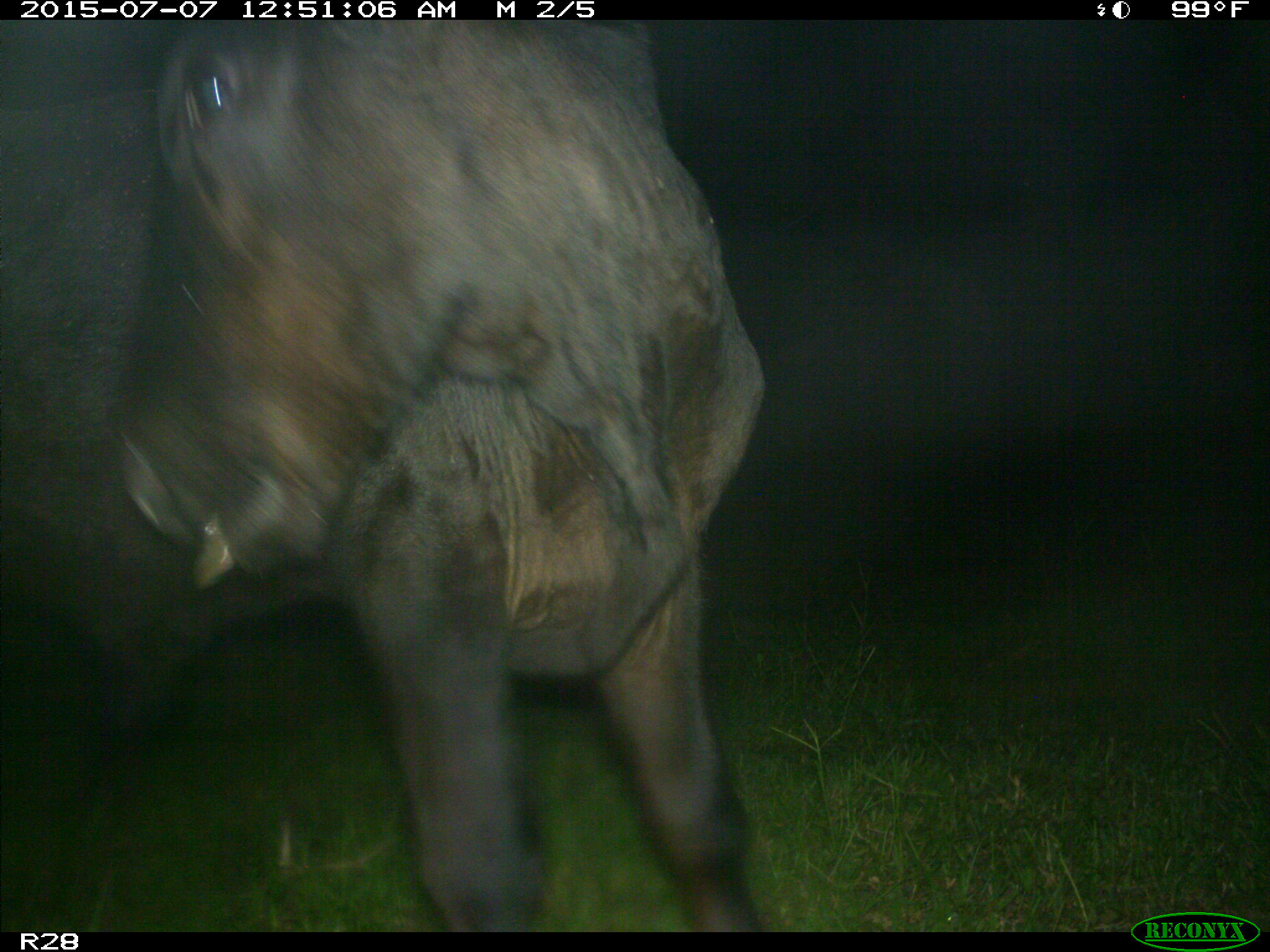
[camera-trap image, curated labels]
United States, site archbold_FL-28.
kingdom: Animalia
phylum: Chordata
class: Mammalia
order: Artiodactyla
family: Bovidae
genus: Bos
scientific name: Bos taurus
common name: domestic cow